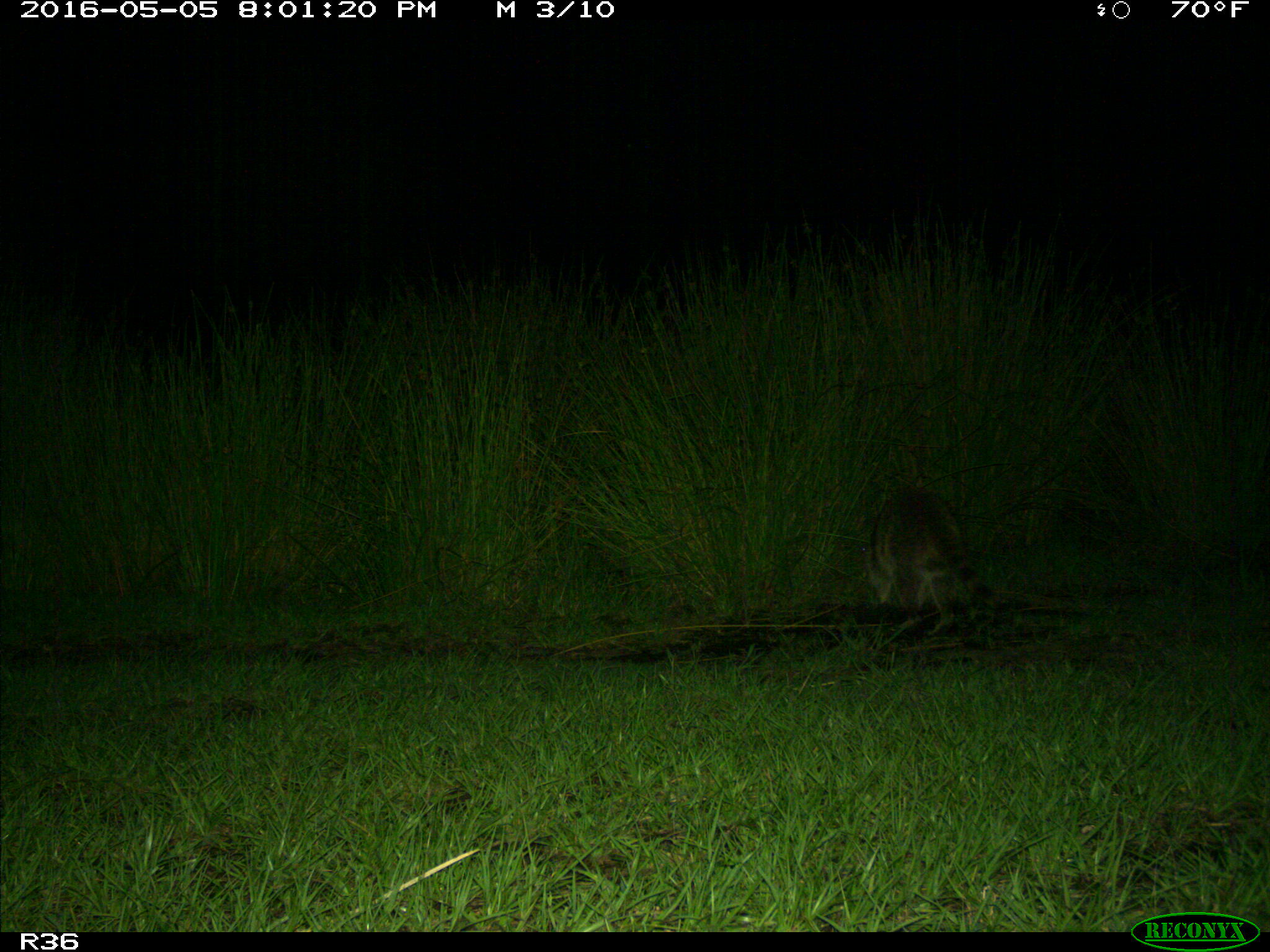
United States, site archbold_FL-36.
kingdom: Animalia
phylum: Chordata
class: Mammalia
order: Carnivora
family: Procyonidae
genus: Procyon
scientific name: Procyon lotor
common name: common raccoon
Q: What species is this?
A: Procyon lotor (common raccoon).